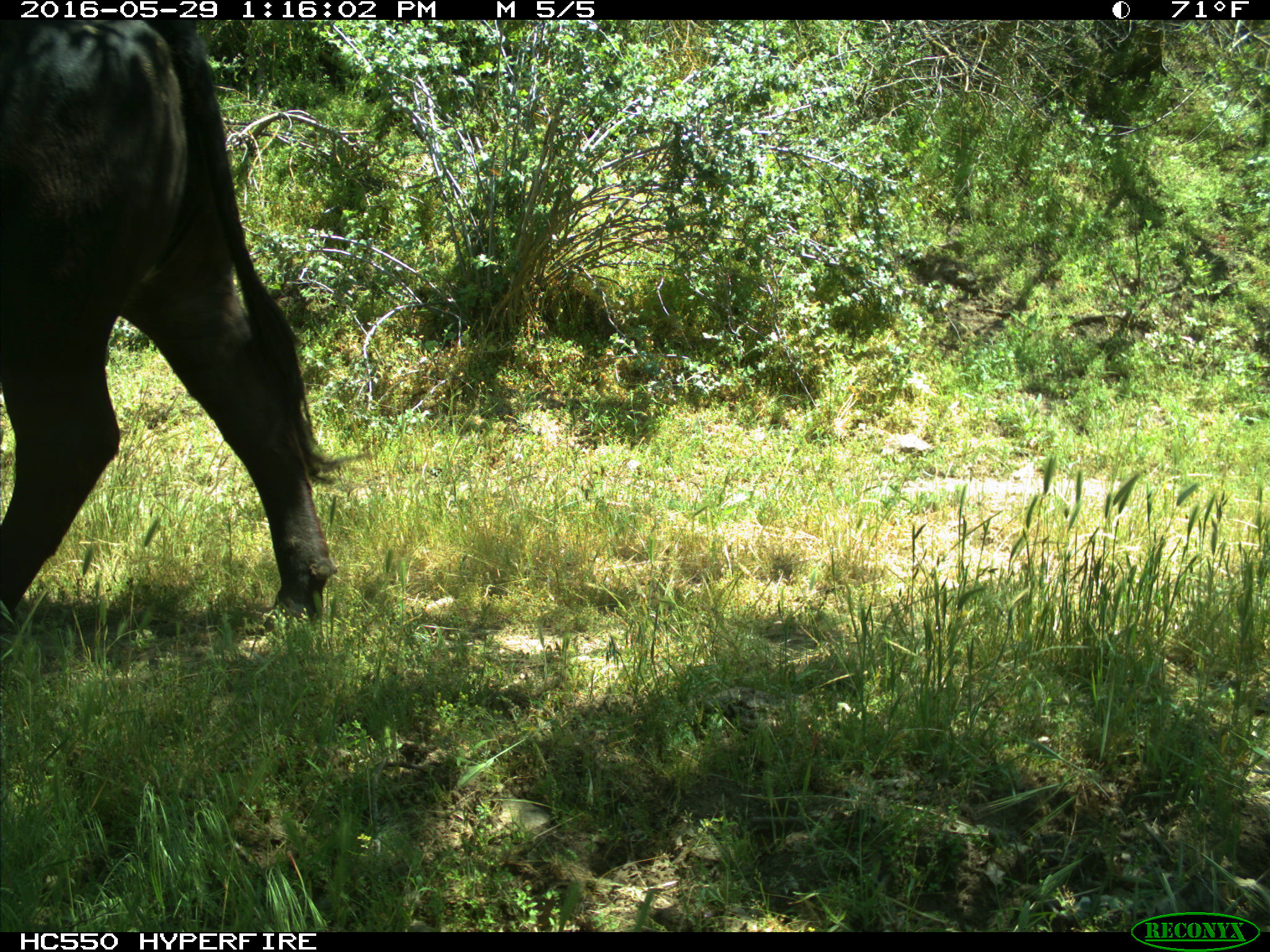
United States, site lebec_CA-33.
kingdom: Animalia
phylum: Chordata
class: Mammalia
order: Artiodactyla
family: Bovidae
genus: Bos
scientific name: Bos taurus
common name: domestic cow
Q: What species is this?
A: Bos taurus (domestic cow).